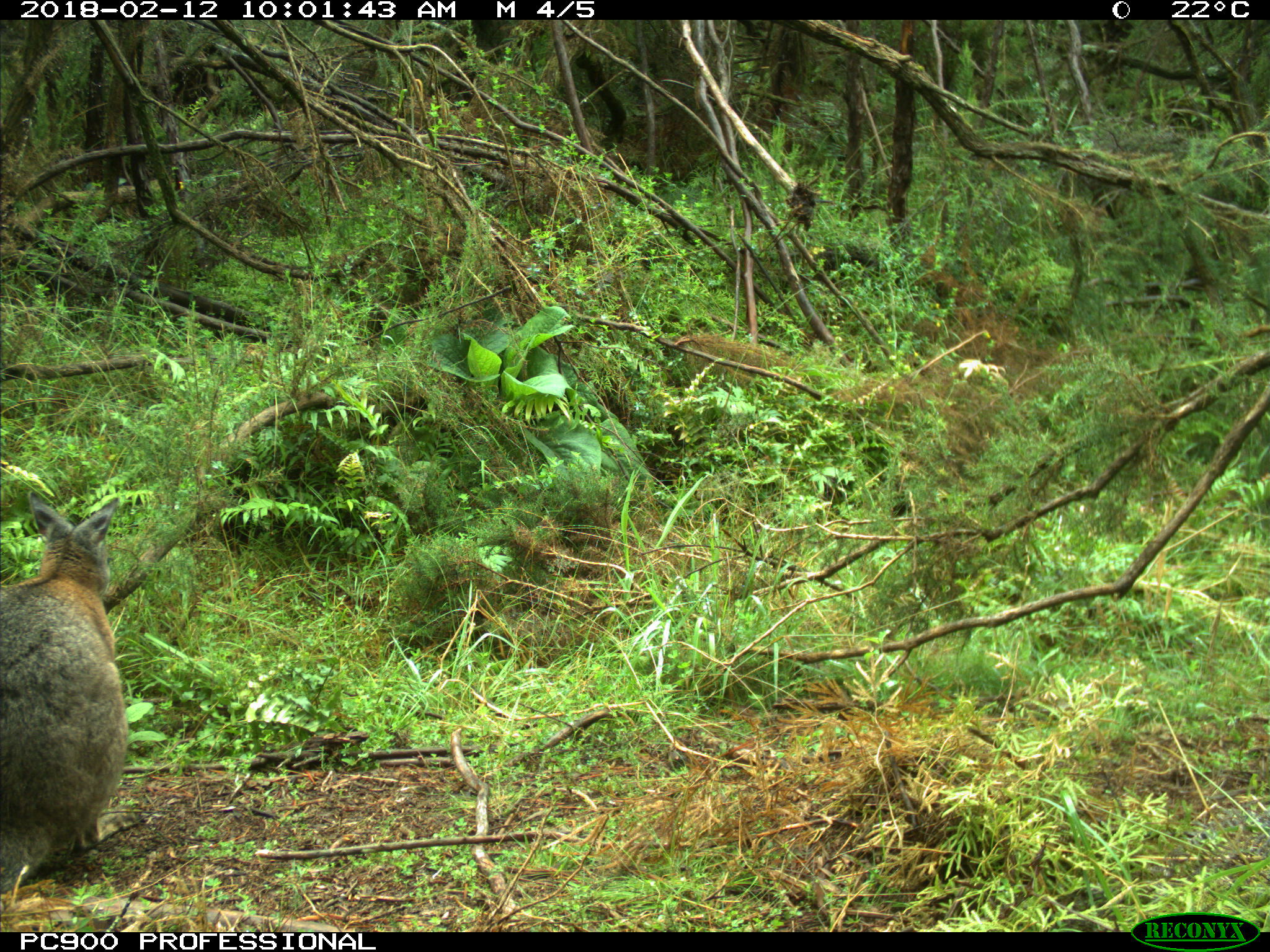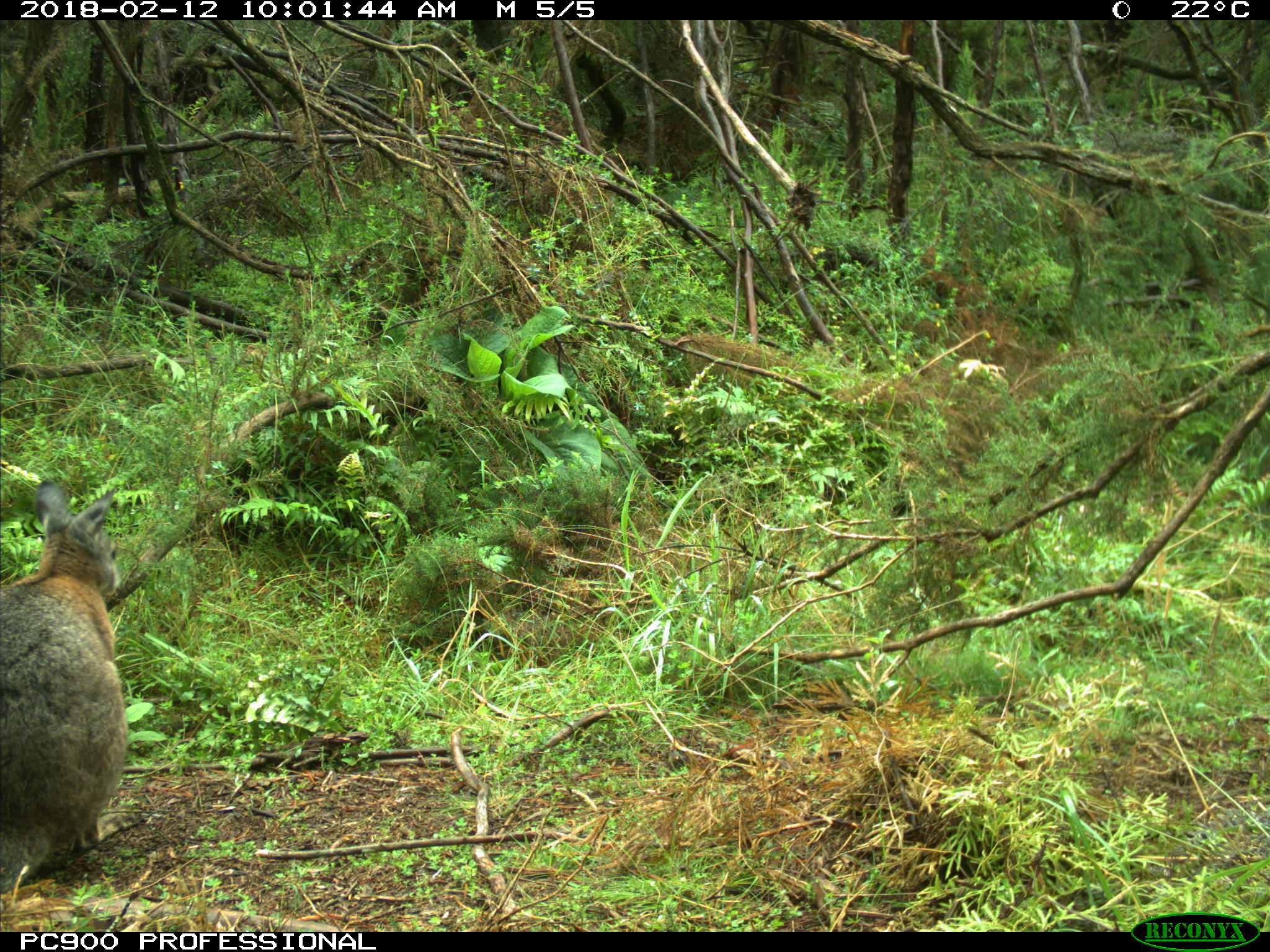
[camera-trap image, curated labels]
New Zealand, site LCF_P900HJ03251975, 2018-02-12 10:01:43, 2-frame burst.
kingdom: Animalia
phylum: Chordata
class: Mammalia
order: Diprotodontia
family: Macropodidae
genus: Notamacropus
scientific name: Notamacropus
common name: wallaby